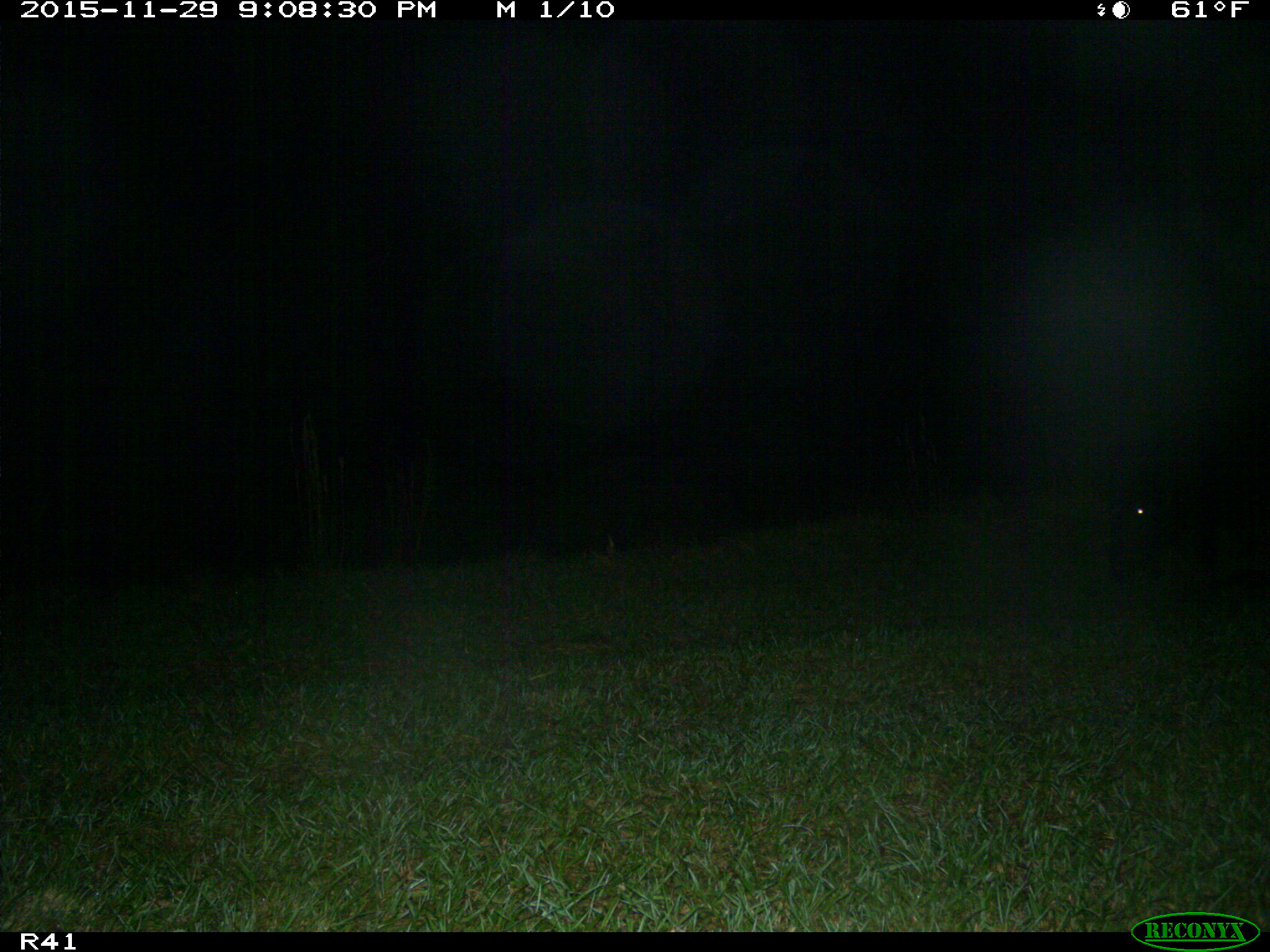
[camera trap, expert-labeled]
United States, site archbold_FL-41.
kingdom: Animalia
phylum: Chordata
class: Mammalia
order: Artiodactyla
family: Suidae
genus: Sus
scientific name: Sus scrofa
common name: wild boar